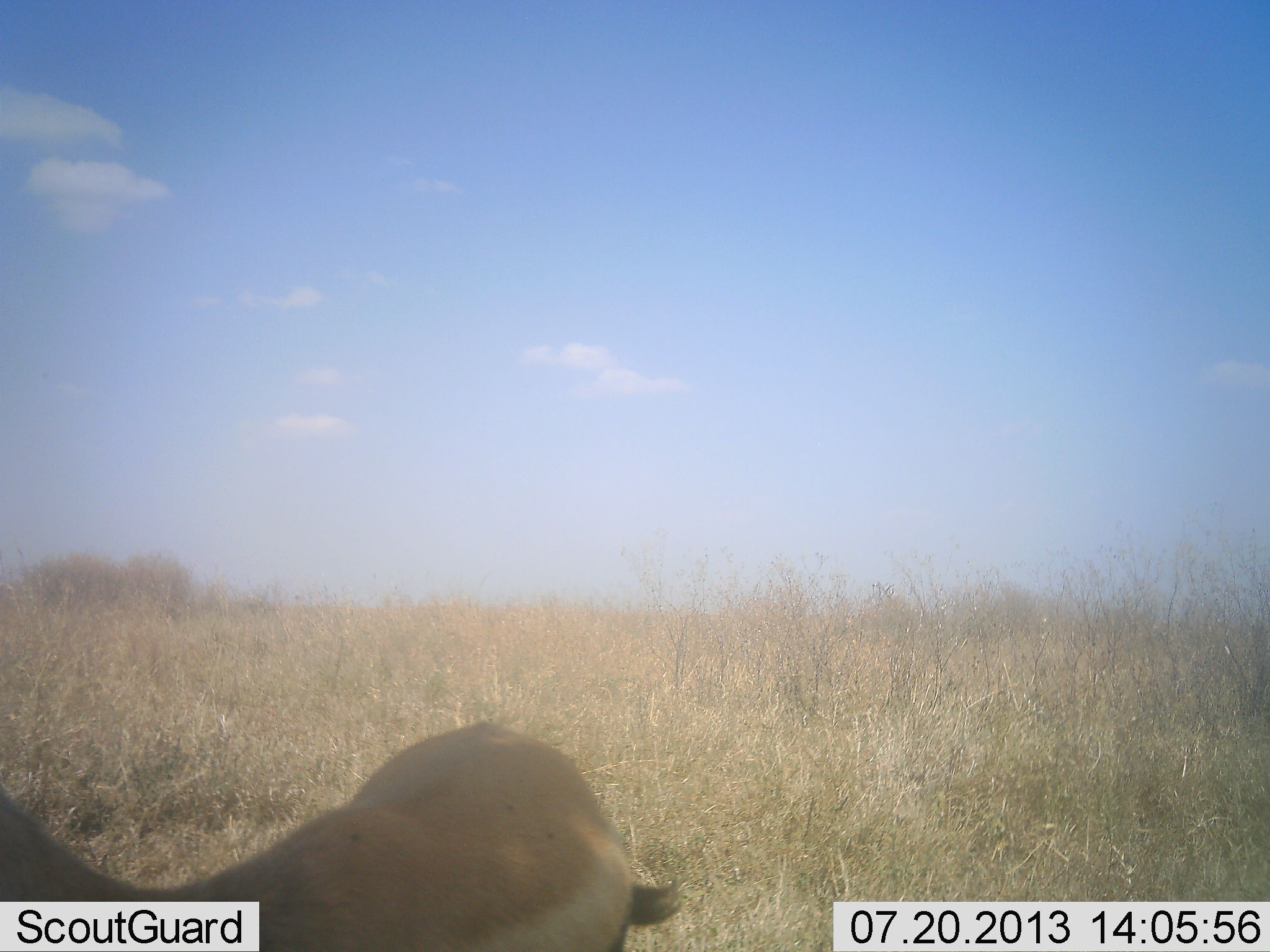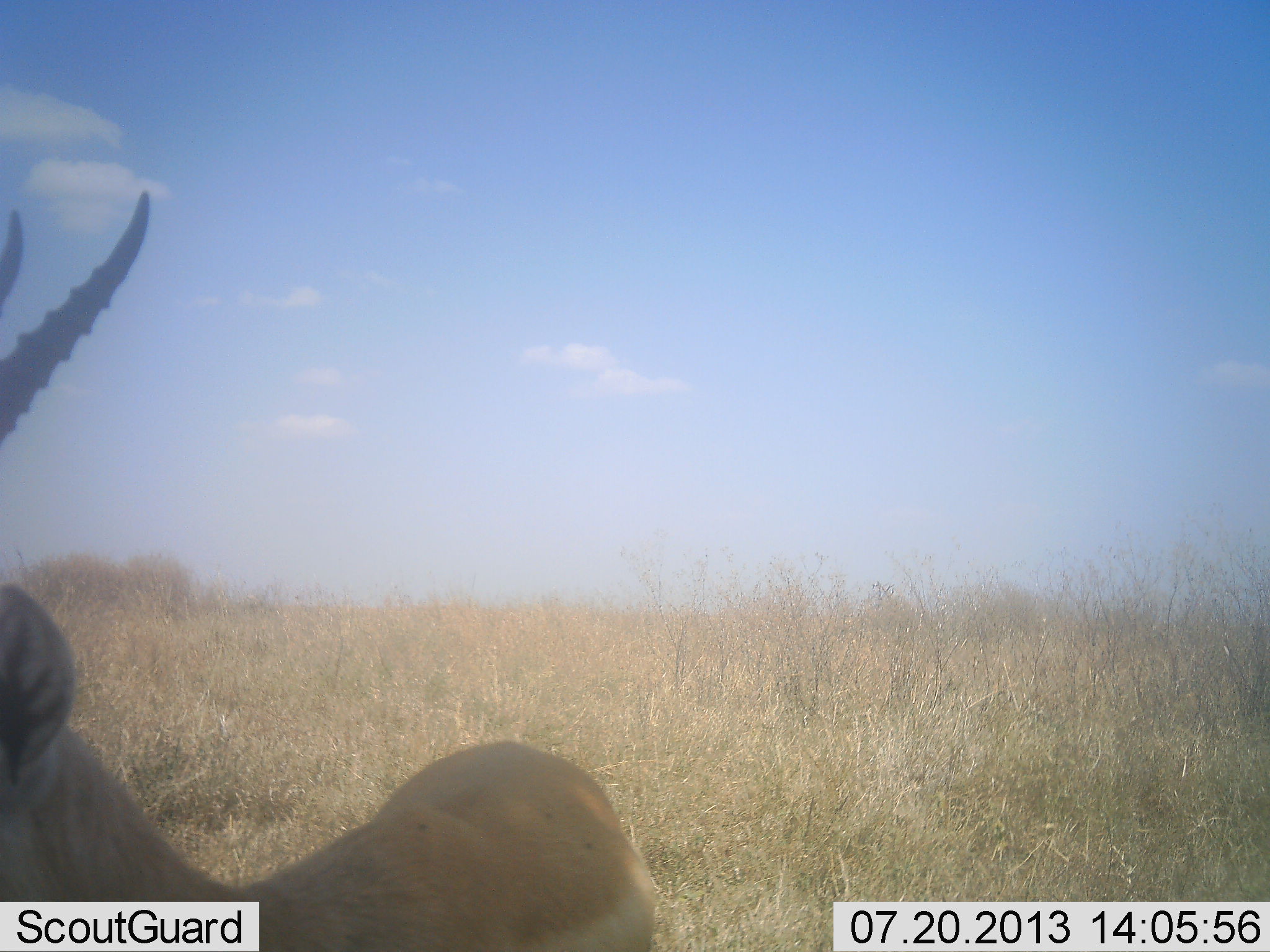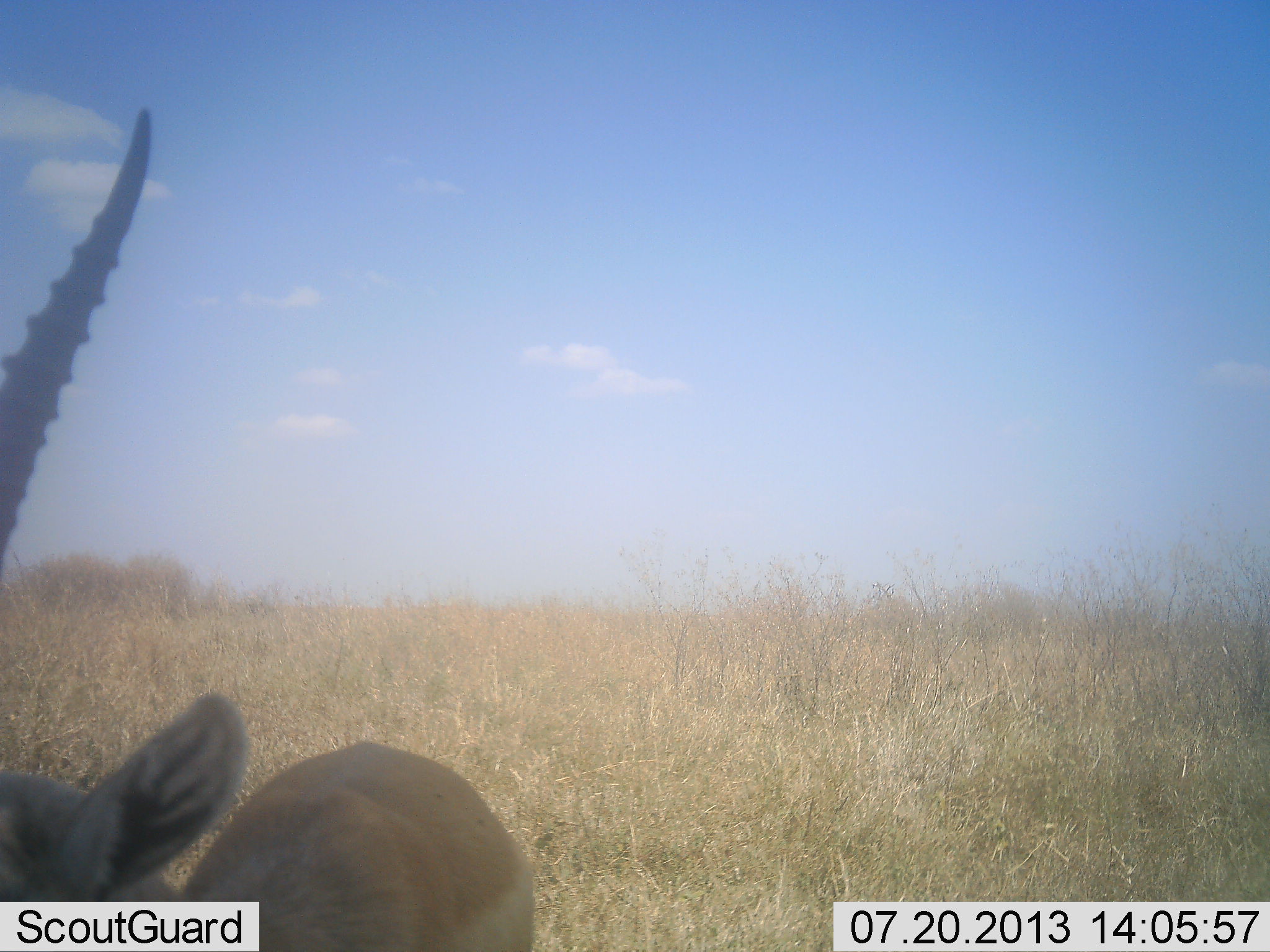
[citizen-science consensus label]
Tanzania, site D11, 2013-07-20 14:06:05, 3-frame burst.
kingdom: Animalia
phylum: Chordata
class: Mammalia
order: Artiodactyla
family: Bovidae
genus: Nanger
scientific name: Nanger granti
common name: grant's gazelle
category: gazellegrants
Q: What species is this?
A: Gazellegrants (grant's gazelle) (Nanger granti).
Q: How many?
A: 1.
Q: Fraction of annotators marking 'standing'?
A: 56%.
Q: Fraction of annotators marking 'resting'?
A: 0%.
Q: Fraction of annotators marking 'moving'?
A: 33%.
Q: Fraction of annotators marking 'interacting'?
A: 0%.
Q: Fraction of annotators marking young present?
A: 0%.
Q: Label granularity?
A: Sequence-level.